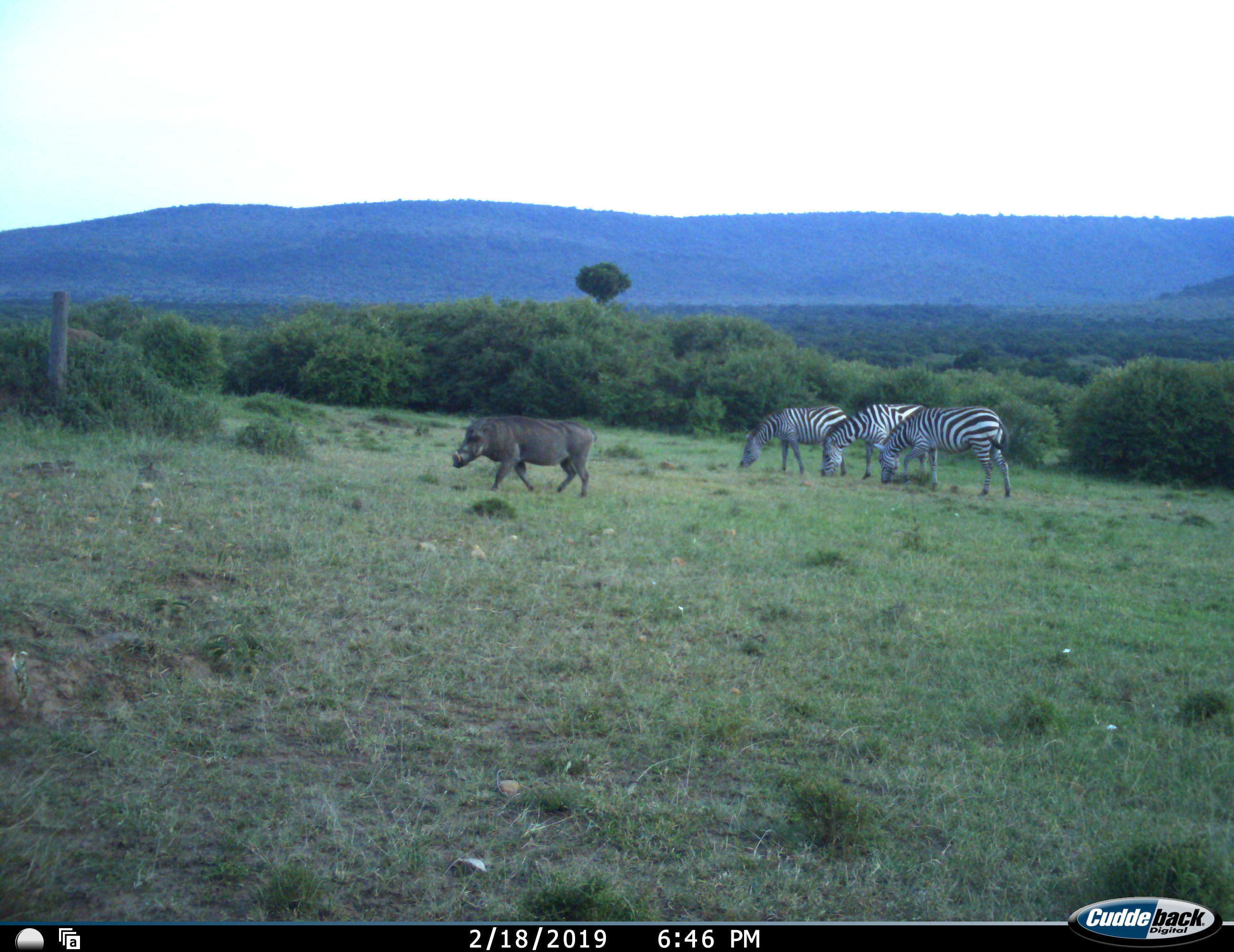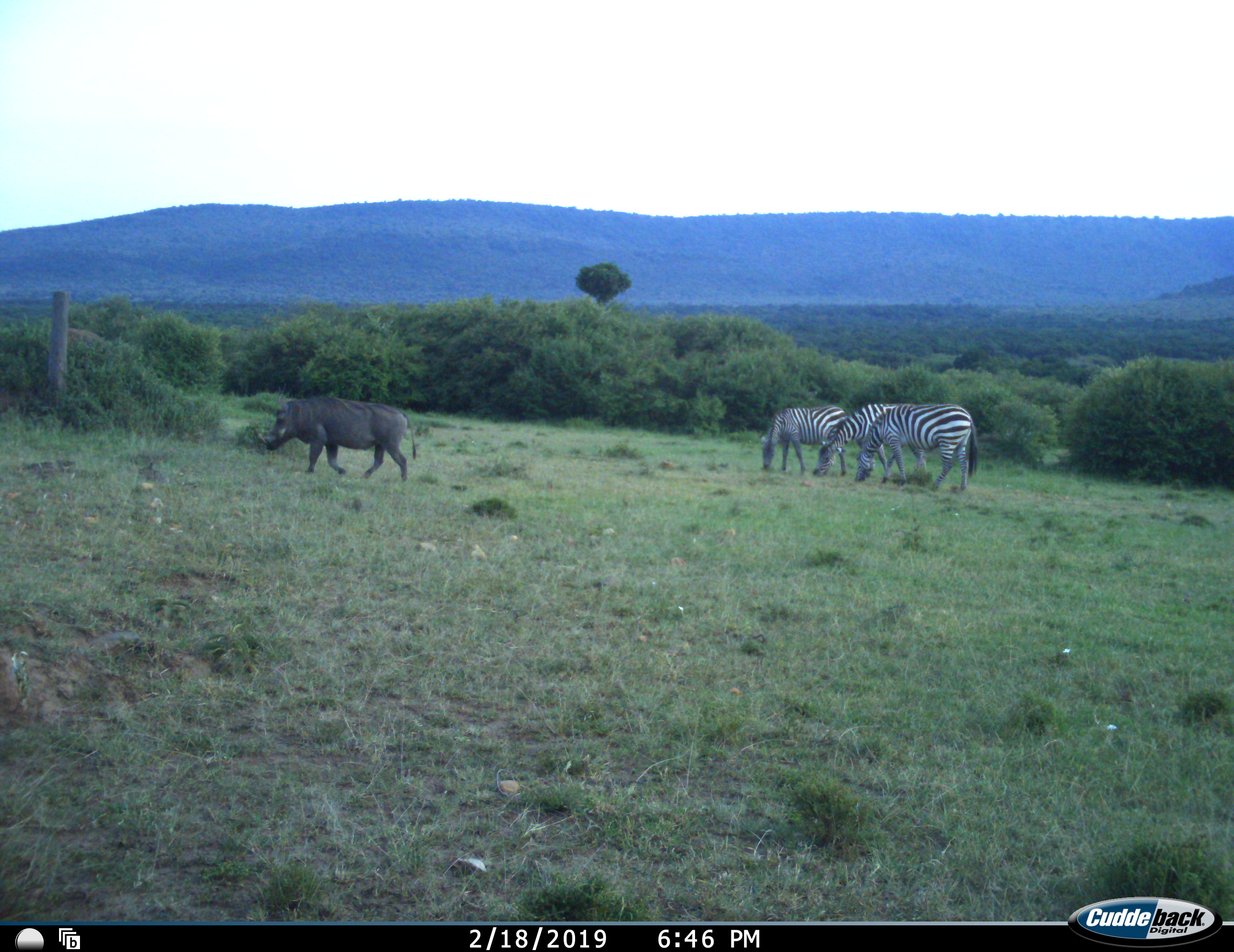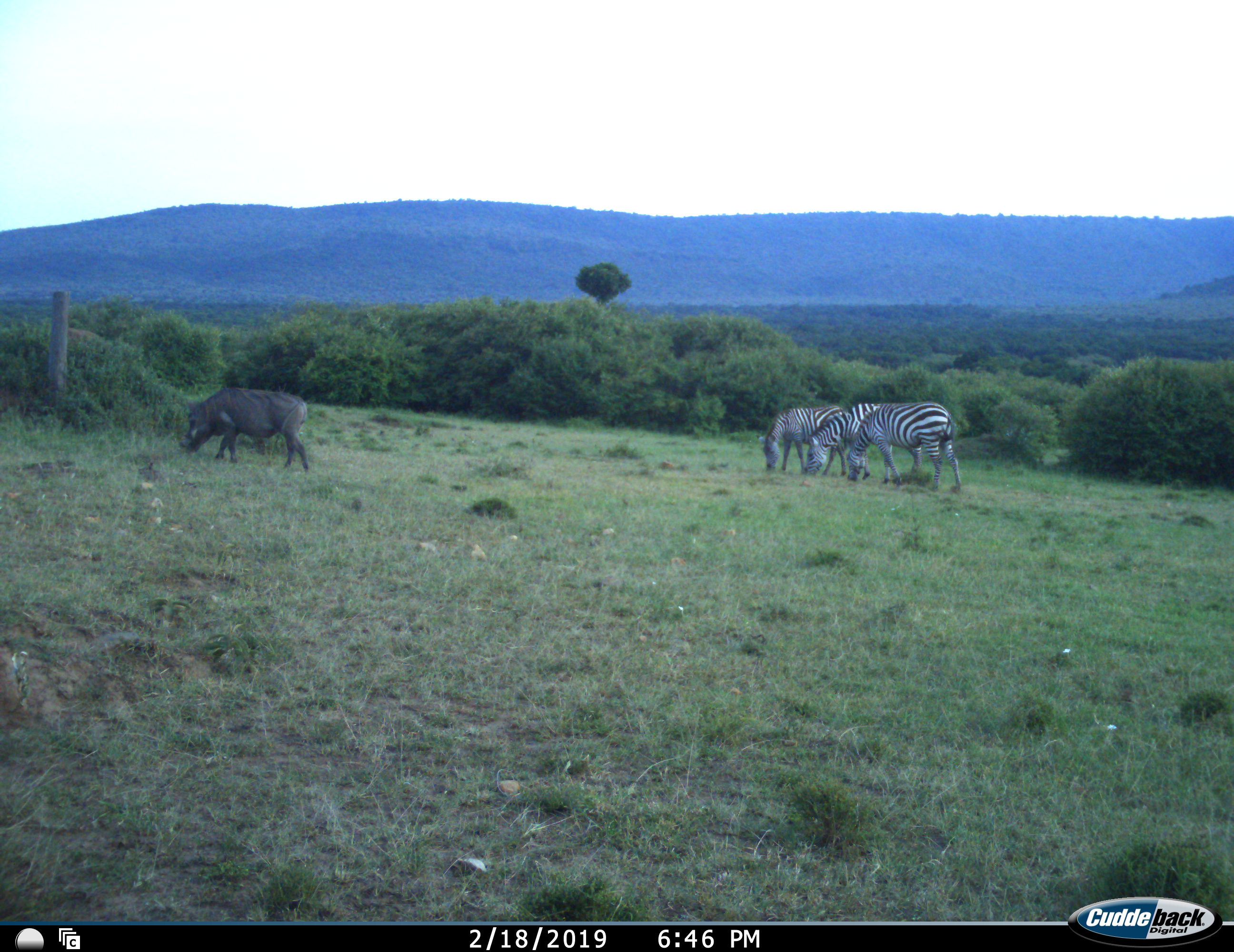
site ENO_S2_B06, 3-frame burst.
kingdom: Animalia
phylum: Chordata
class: Mammalia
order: Artiodactyla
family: Suidae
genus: Phacochoerus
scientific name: Phacochoerus africanus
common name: warthog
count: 1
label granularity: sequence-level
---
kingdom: Animalia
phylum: Chordata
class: Mammalia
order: Perissodactyla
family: Equidae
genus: Equus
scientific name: Equus quagga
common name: plains zebra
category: zebraplains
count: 3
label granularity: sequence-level